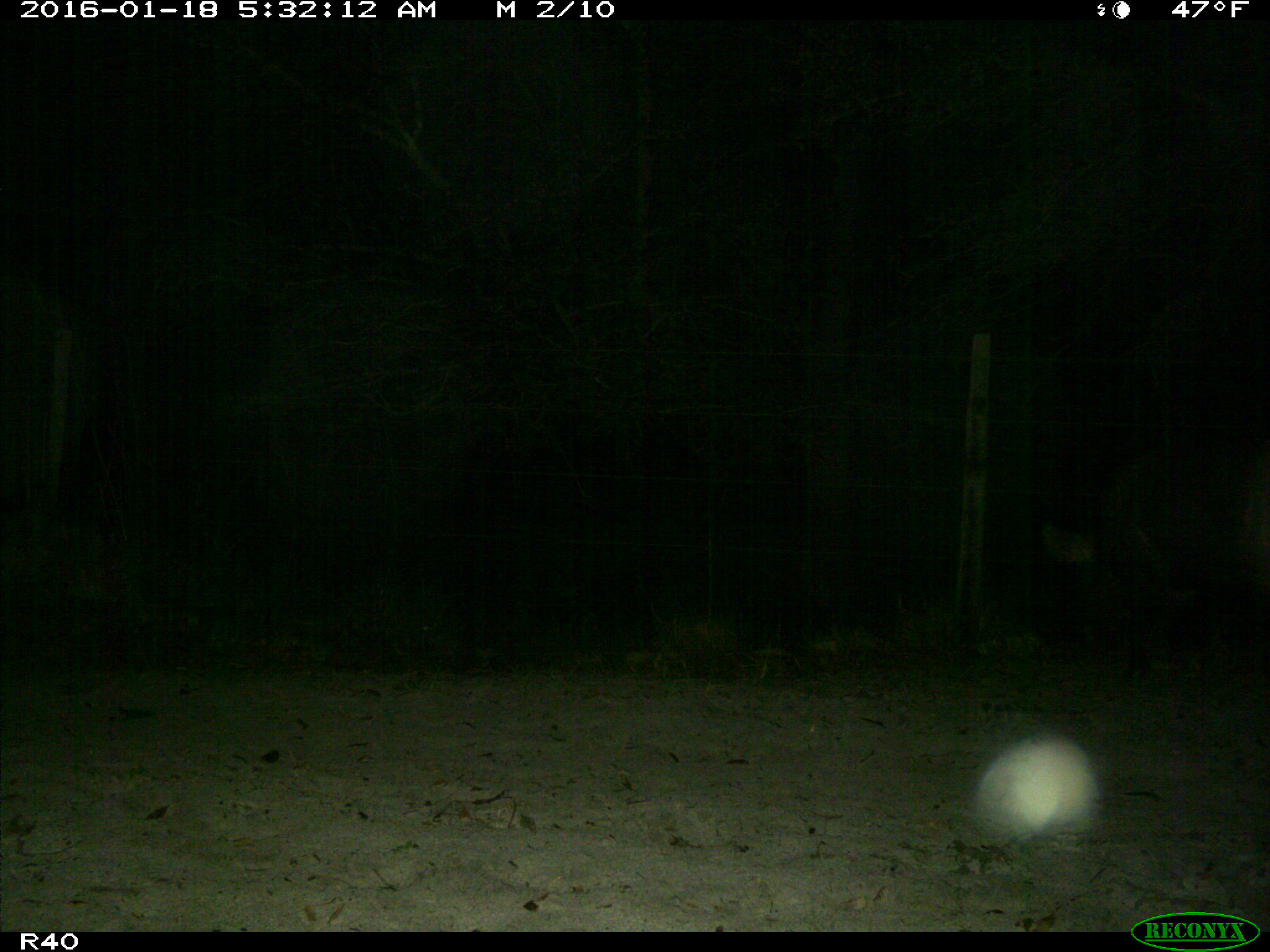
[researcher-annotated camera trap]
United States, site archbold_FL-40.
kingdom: Animalia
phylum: Chordata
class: Mammalia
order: Artiodactyla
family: Suidae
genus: Sus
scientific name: Sus scrofa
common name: wild boar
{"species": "Sus scrofa (wild boar)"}